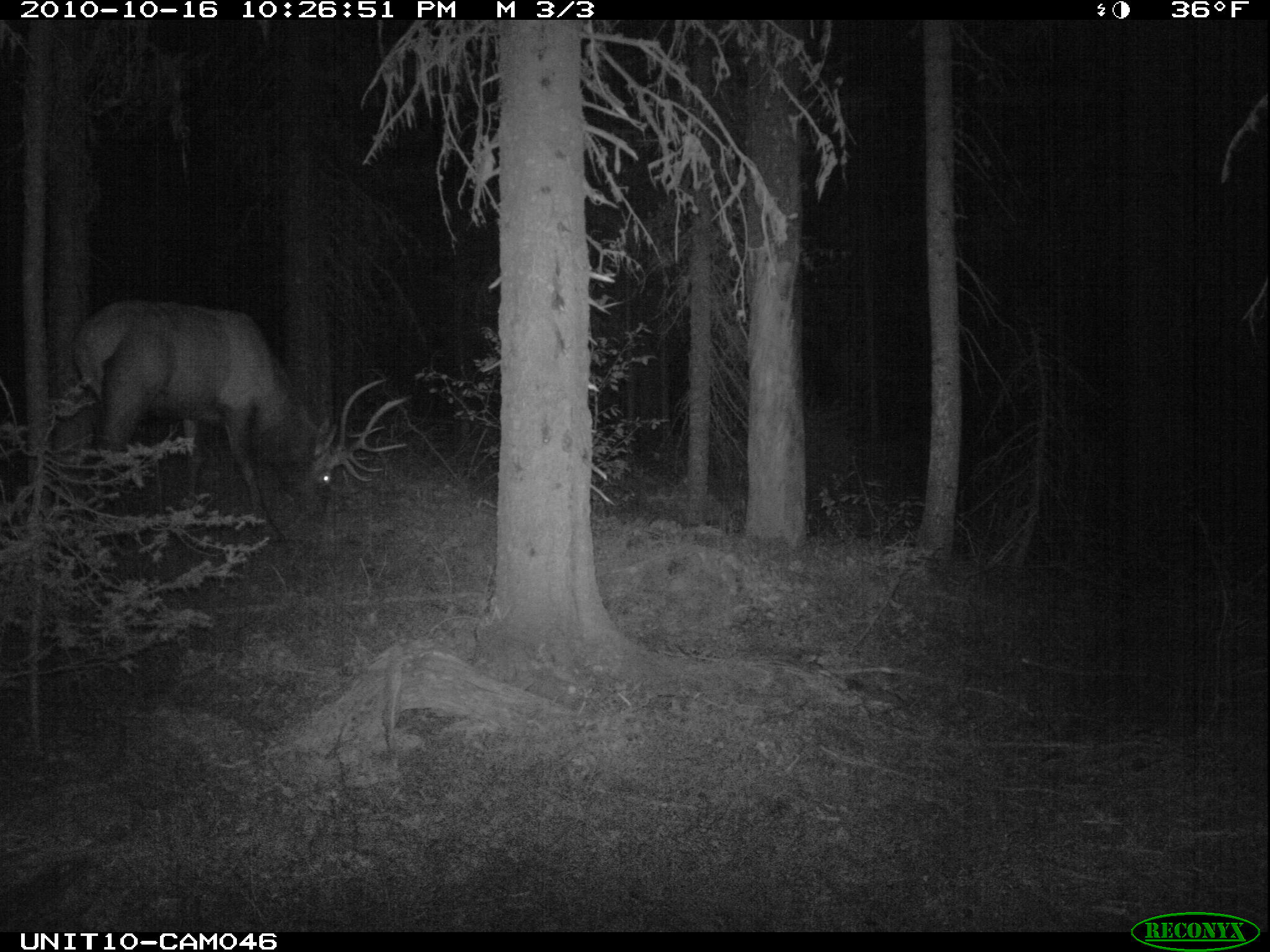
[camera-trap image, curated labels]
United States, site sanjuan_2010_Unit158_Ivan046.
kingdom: Animalia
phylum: Chordata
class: Mammalia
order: Artiodactyla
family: Cervidae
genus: Cervus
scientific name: Cervus elaphus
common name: red deer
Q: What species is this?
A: Cervus elaphus (red deer).